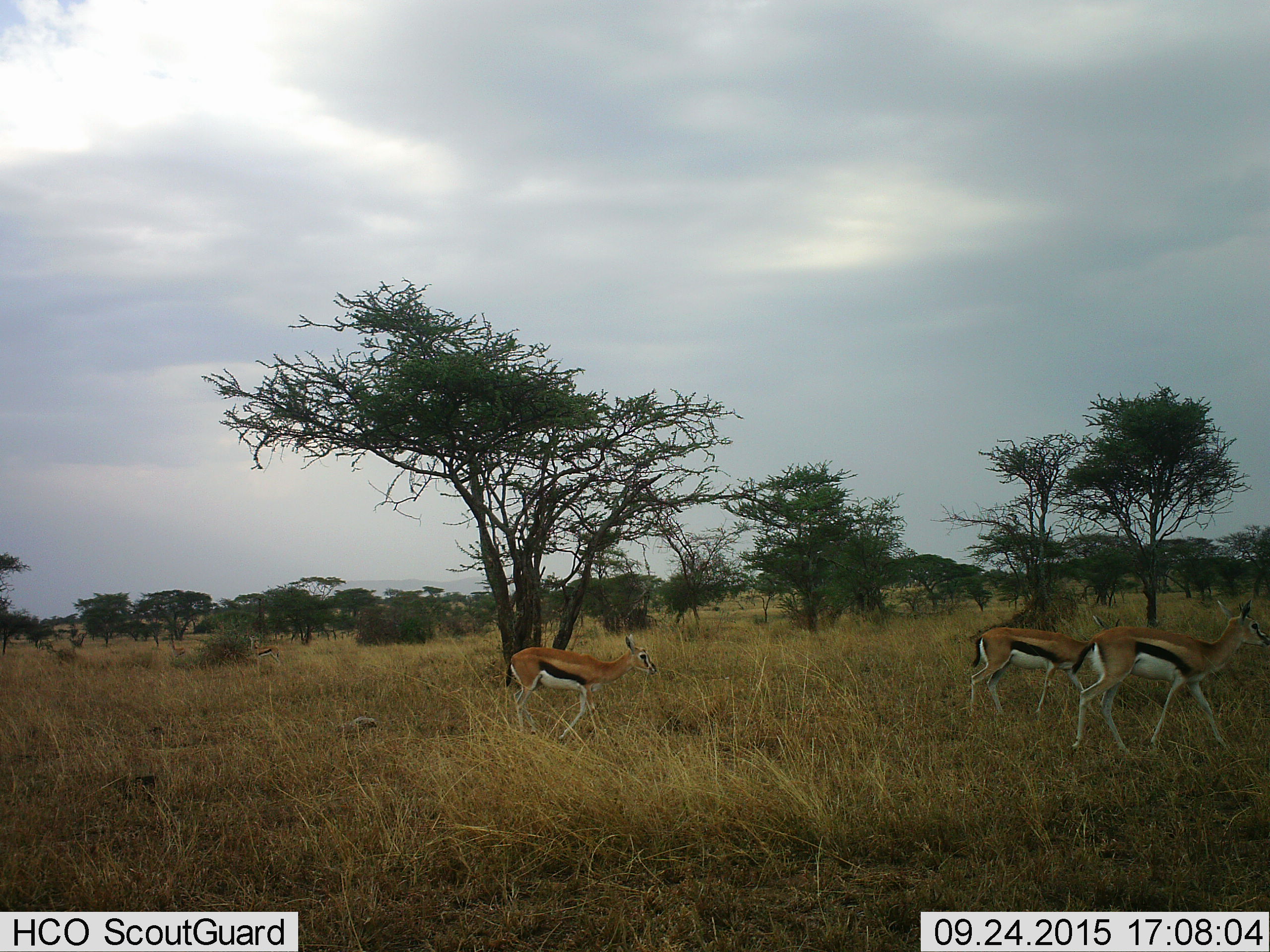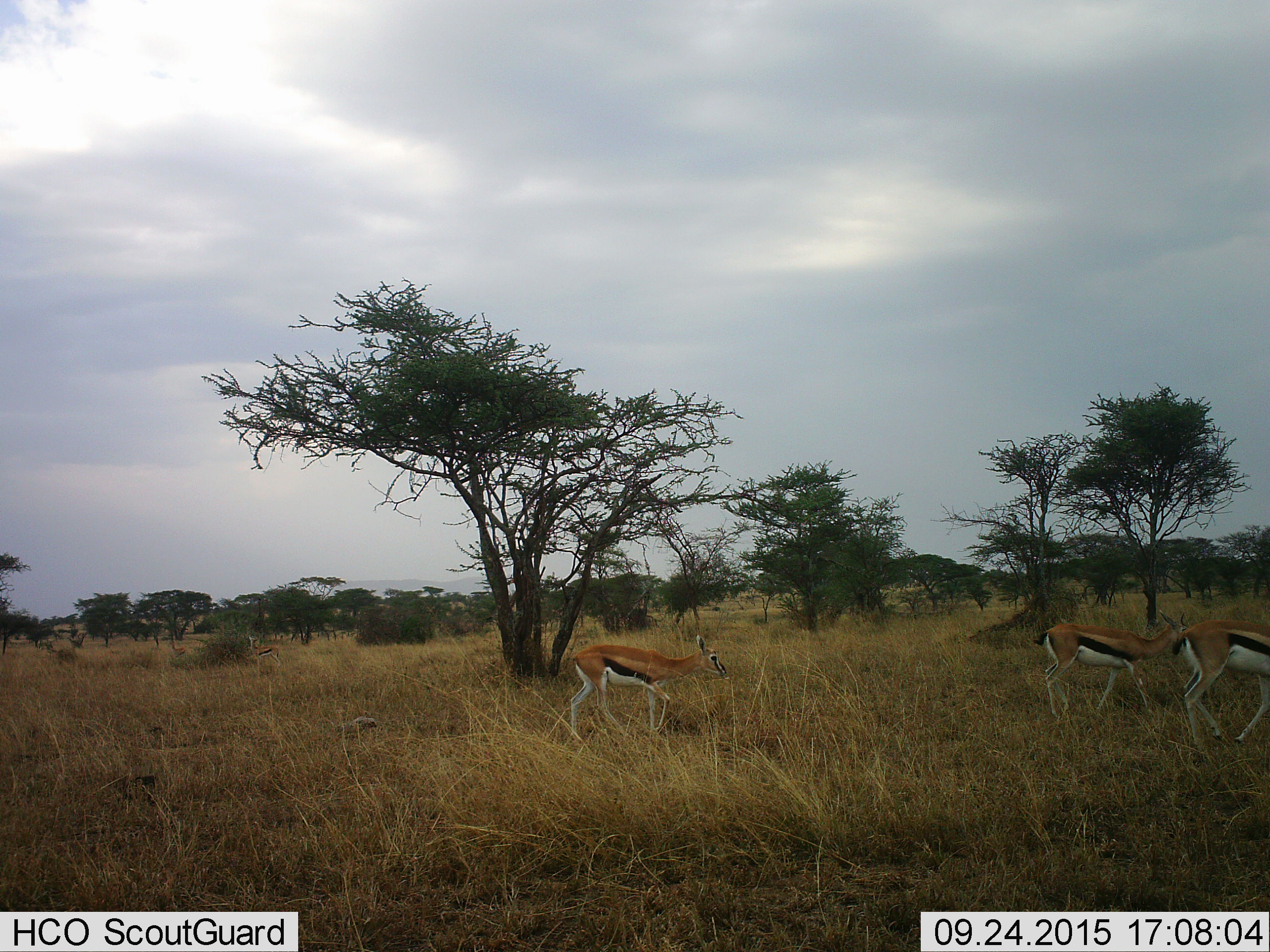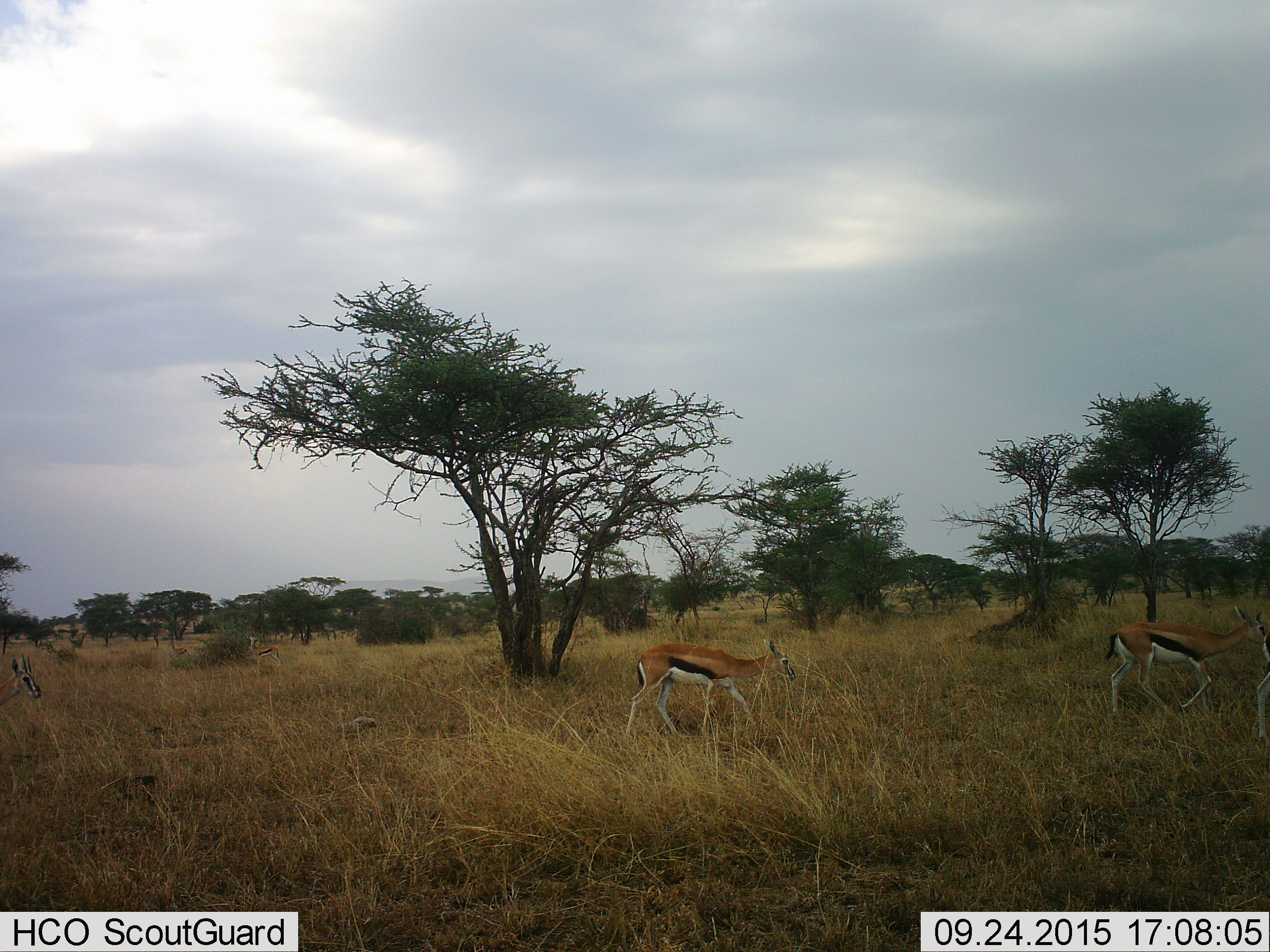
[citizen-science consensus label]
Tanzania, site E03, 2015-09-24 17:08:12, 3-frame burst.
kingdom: Animalia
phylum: Chordata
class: Mammalia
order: Artiodactyla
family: Bovidae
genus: Eudorcas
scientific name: Eudorcas thomsonii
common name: thomson's gazelle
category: gazellethomsons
Gazellethomsons (thomson's gazelle) (Eudorcas thomsonii), count 4. Behavior (volunteer vote fractions): standing 24%, resting 0%, moving 100%, interacting 0%. Young present (vote fraction): 6%. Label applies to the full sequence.